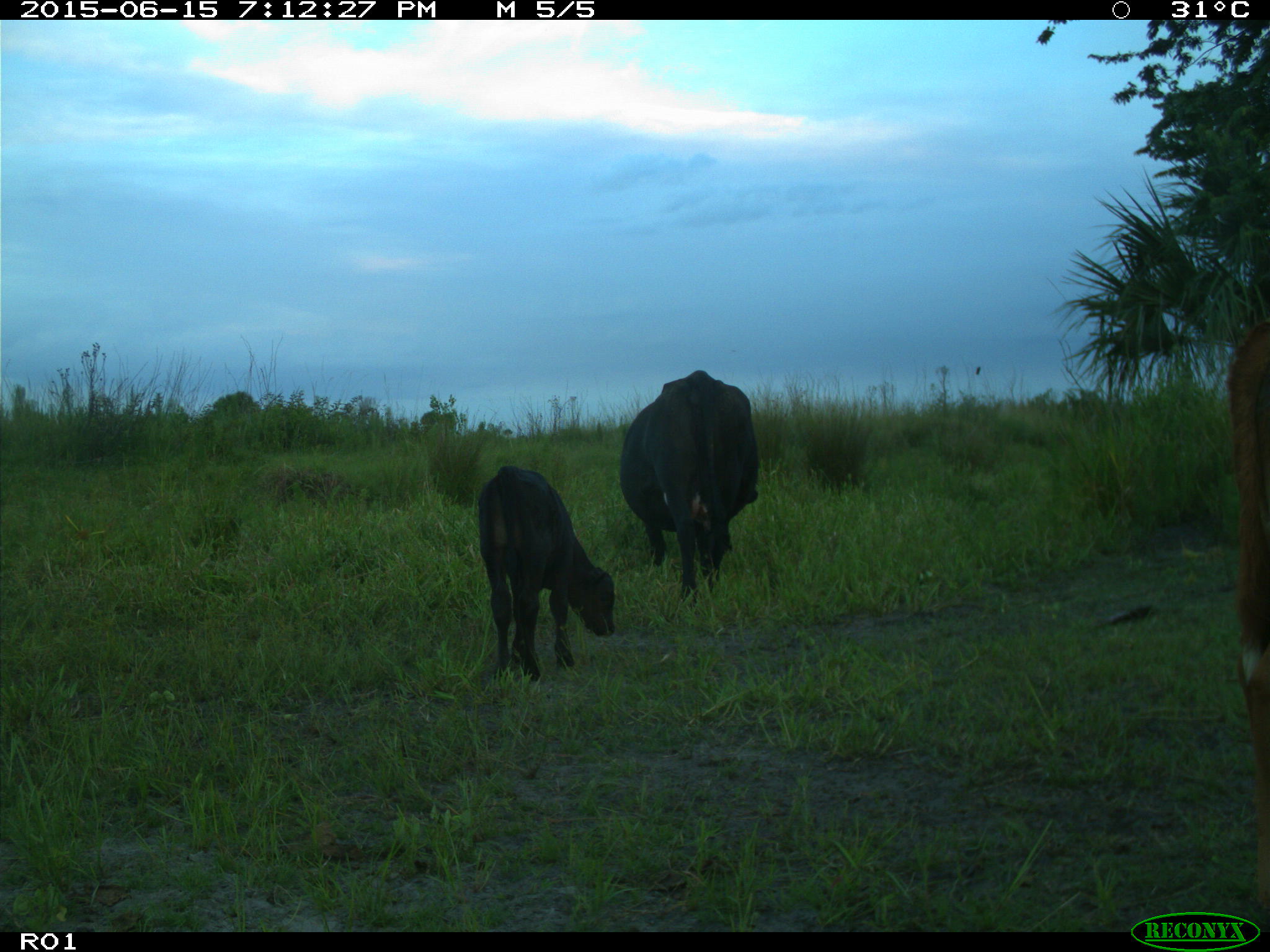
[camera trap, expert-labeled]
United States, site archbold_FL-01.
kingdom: Animalia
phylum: Chordata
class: Mammalia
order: Artiodactyla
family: Bovidae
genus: Bos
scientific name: Bos taurus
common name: domestic cow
Bos taurus (domestic cow).